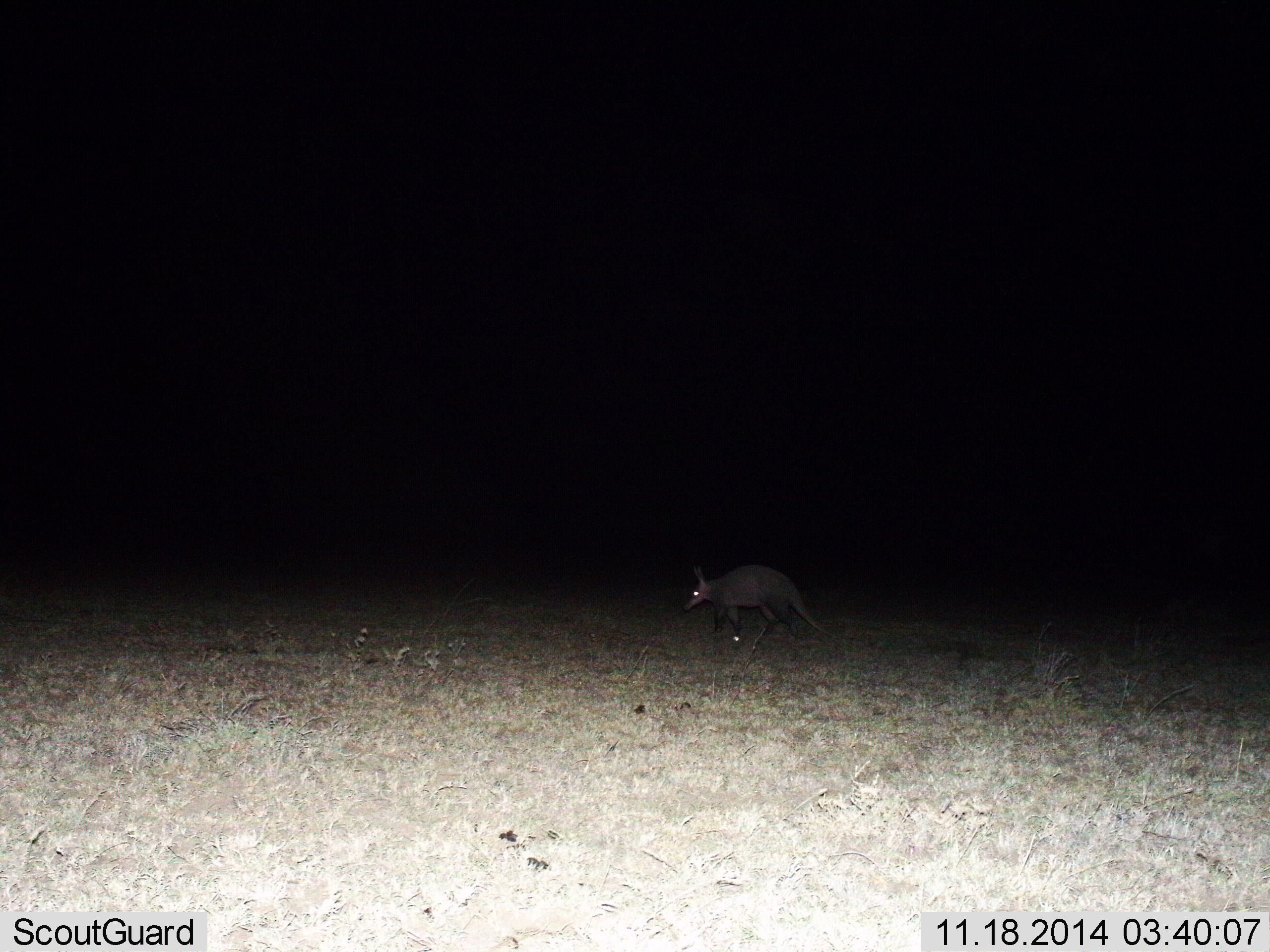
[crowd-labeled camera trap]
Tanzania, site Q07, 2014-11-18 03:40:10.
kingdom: Animalia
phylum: Chordata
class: Mammalia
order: Tubulidentata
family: Orycteropodidae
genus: Orycteropus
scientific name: Orycteropus afer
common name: aardvark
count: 1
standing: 10%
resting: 0%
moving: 90%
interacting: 0%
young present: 0%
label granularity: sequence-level